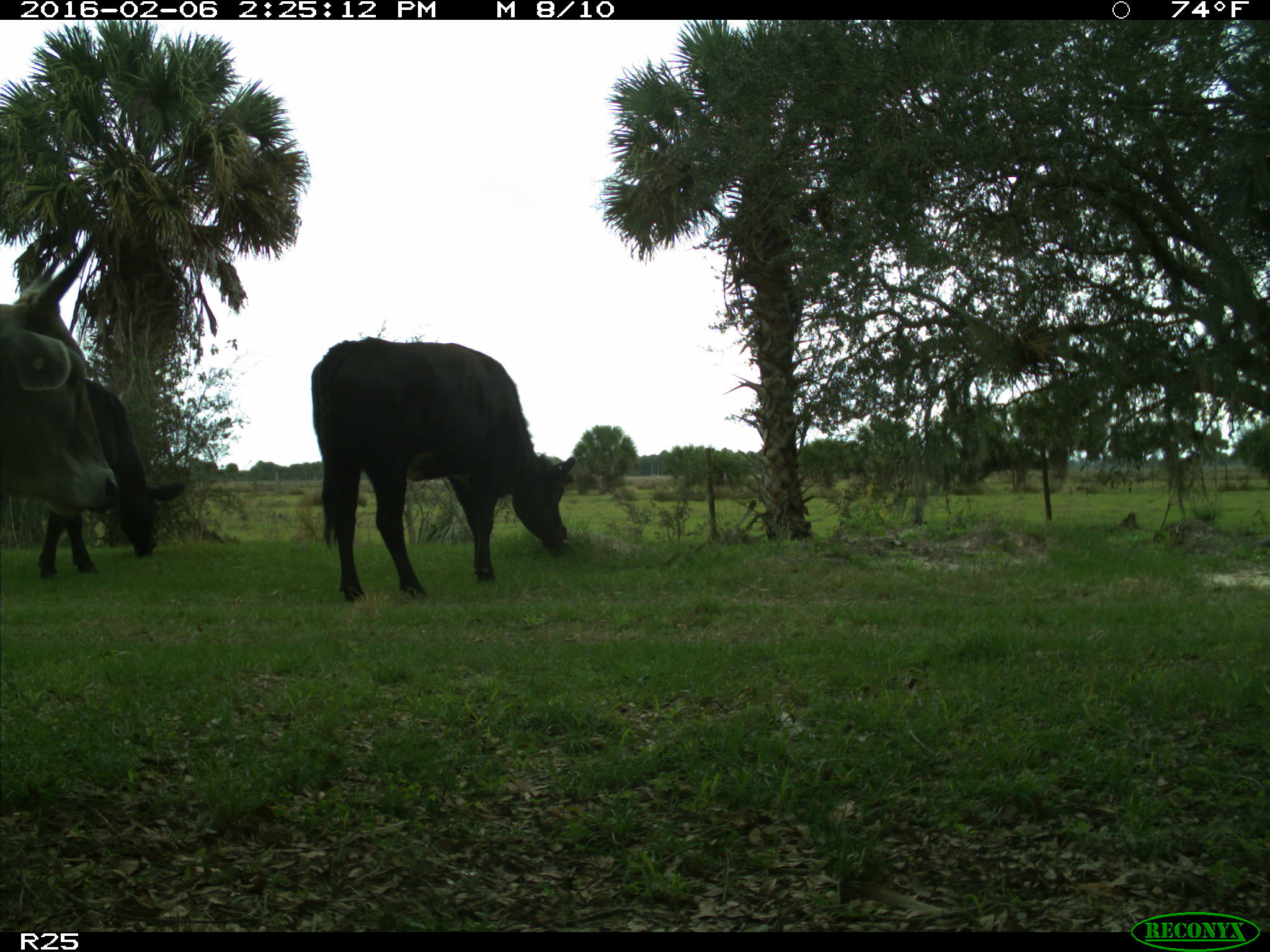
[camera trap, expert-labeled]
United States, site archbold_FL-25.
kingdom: Animalia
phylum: Chordata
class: Mammalia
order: Artiodactyla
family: Bovidae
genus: Bos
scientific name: Bos taurus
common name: domestic cow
Bos taurus (domestic cow).